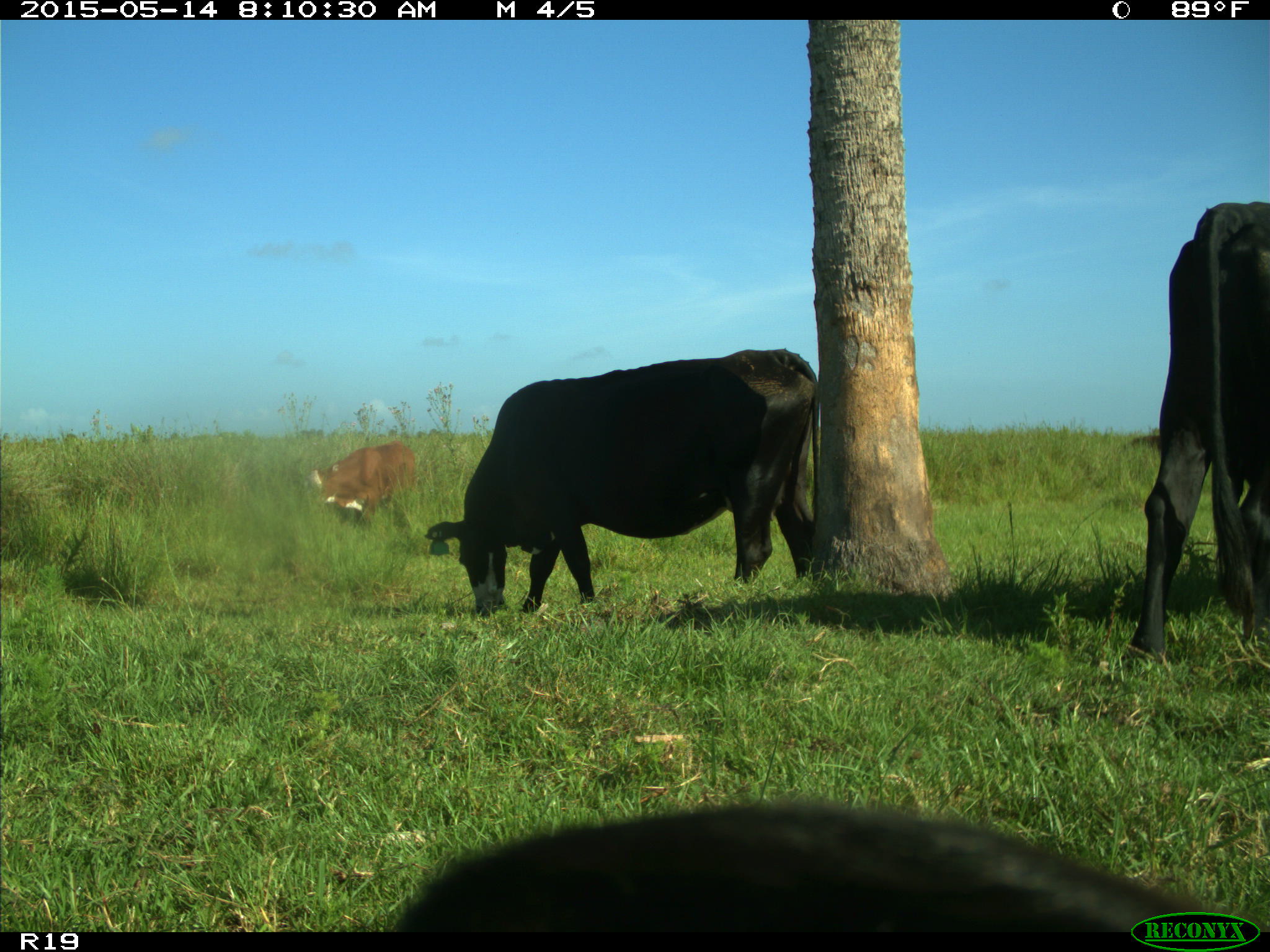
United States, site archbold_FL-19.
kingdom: Animalia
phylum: Chordata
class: Mammalia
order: Artiodactyla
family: Bovidae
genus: Bos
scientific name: Bos taurus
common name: domestic cow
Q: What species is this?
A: Bos taurus (domestic cow).